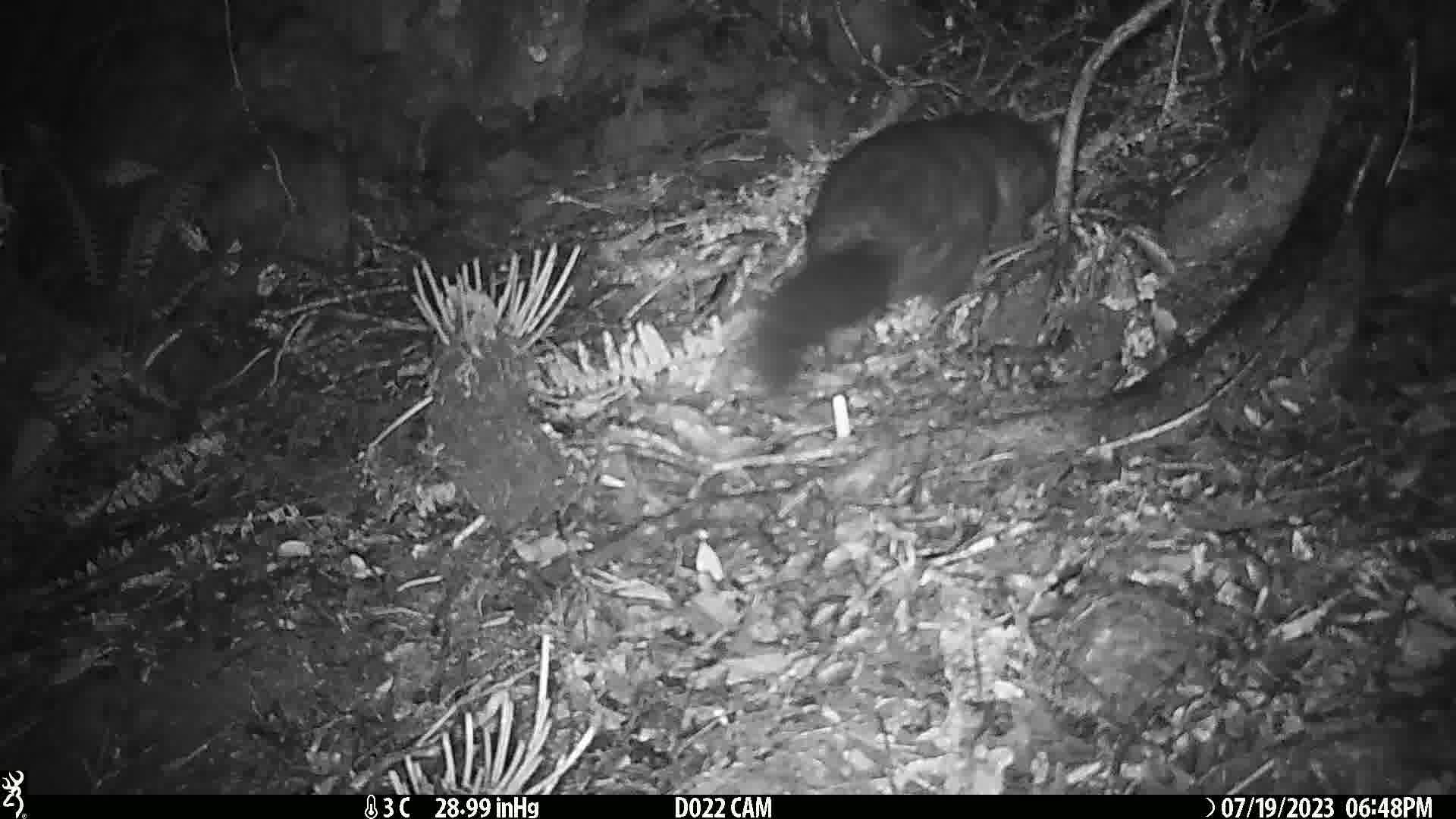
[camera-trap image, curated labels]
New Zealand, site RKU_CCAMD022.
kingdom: Animalia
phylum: Chordata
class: Mammalia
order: Diprotodontia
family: Phalangeridae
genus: Trichosurus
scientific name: Trichosurus vulpecula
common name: common brushtail possum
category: possum